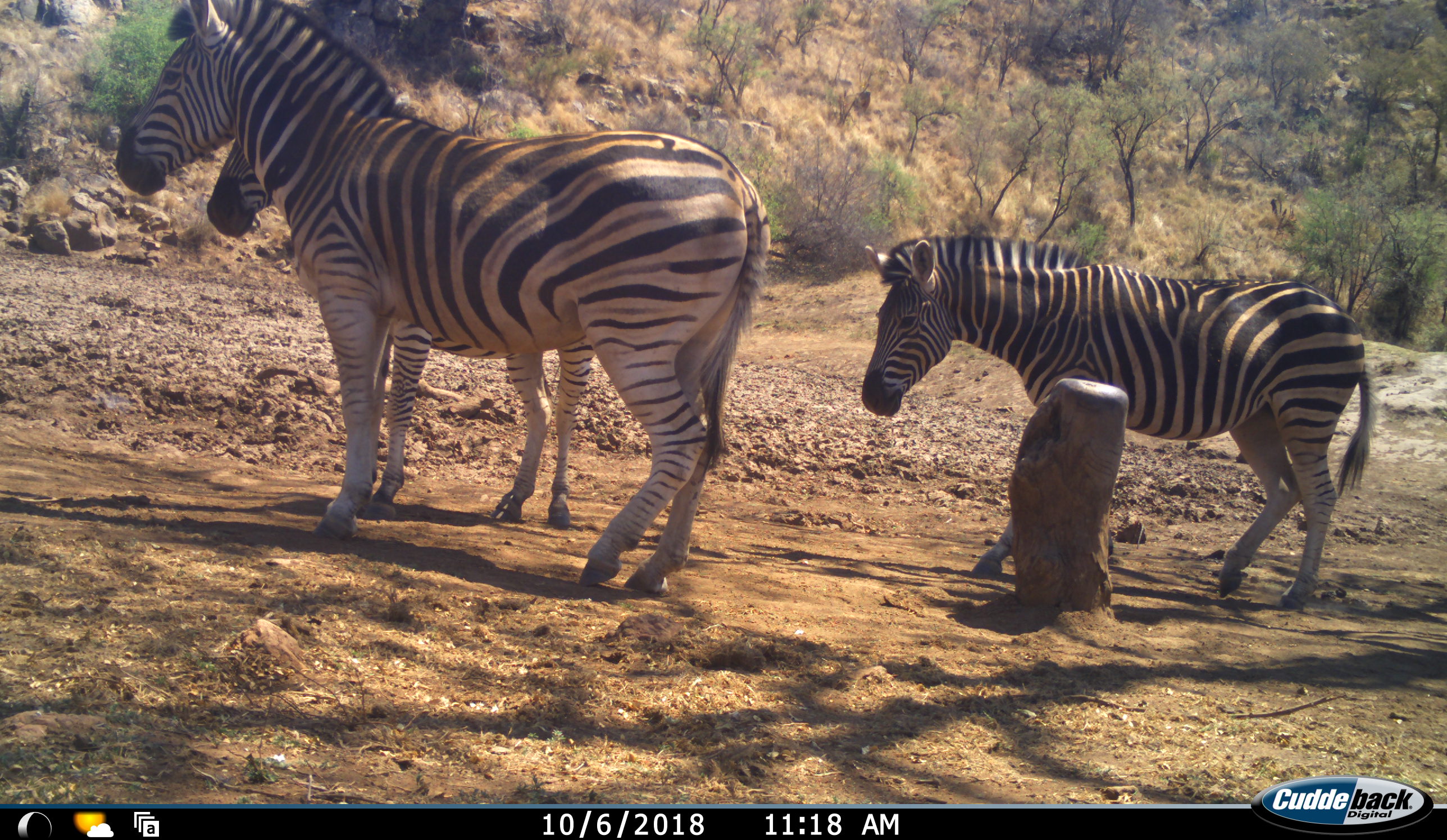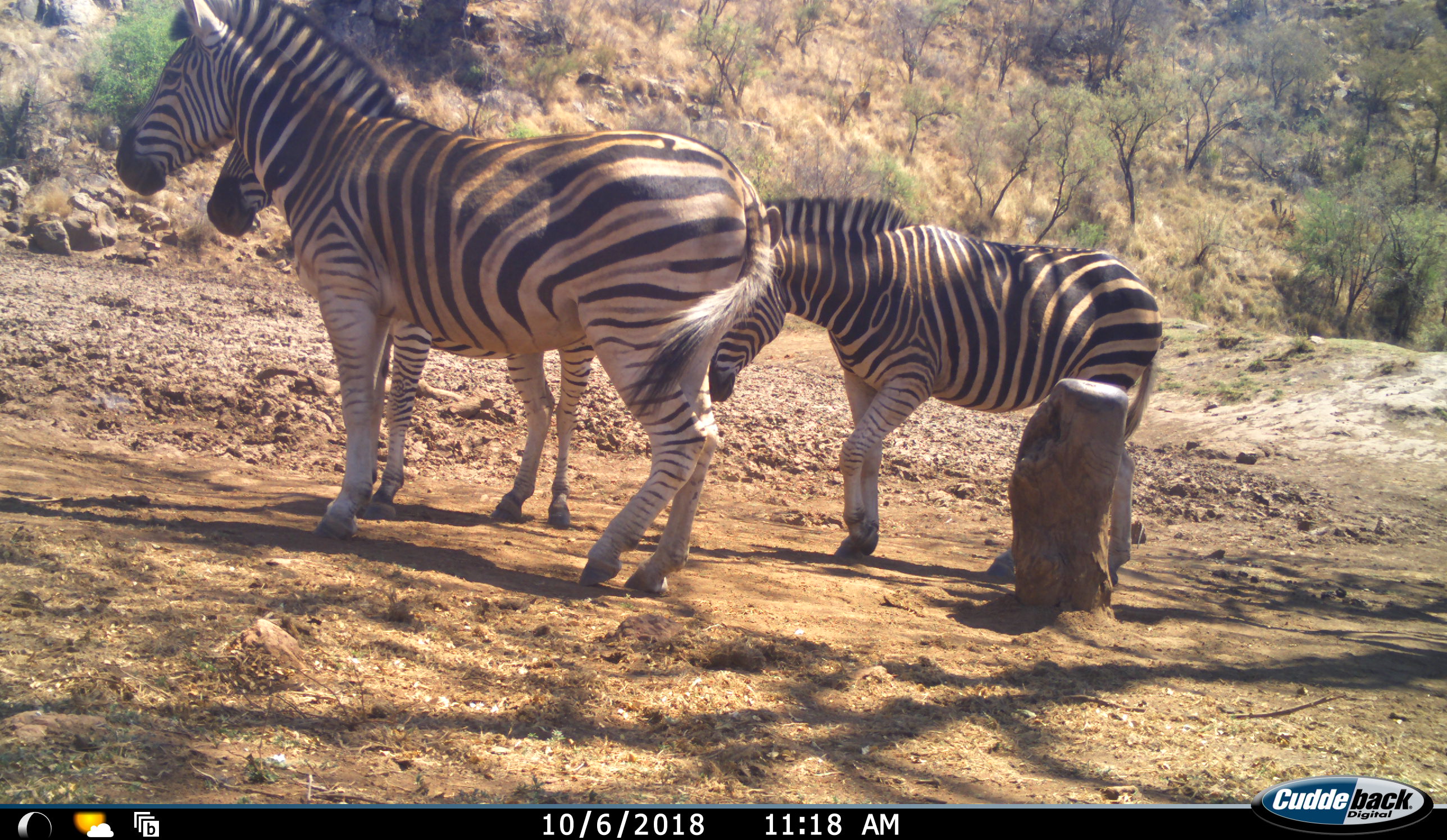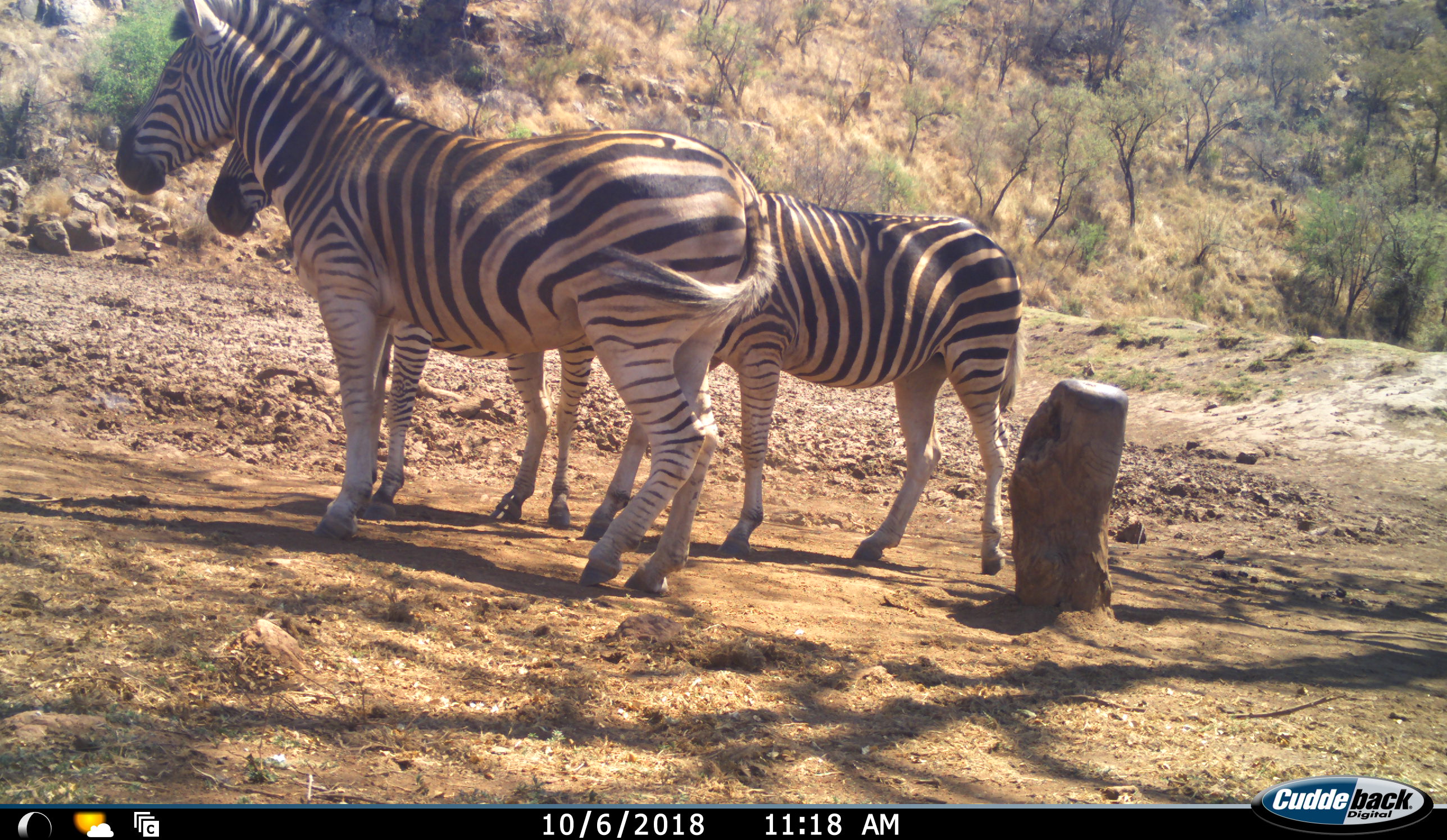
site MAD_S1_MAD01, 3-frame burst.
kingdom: Animalia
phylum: Chordata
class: Mammalia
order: Perissodactyla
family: Equidae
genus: Equus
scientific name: Equus quagga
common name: plains zebra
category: zebraplains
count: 3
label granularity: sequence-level